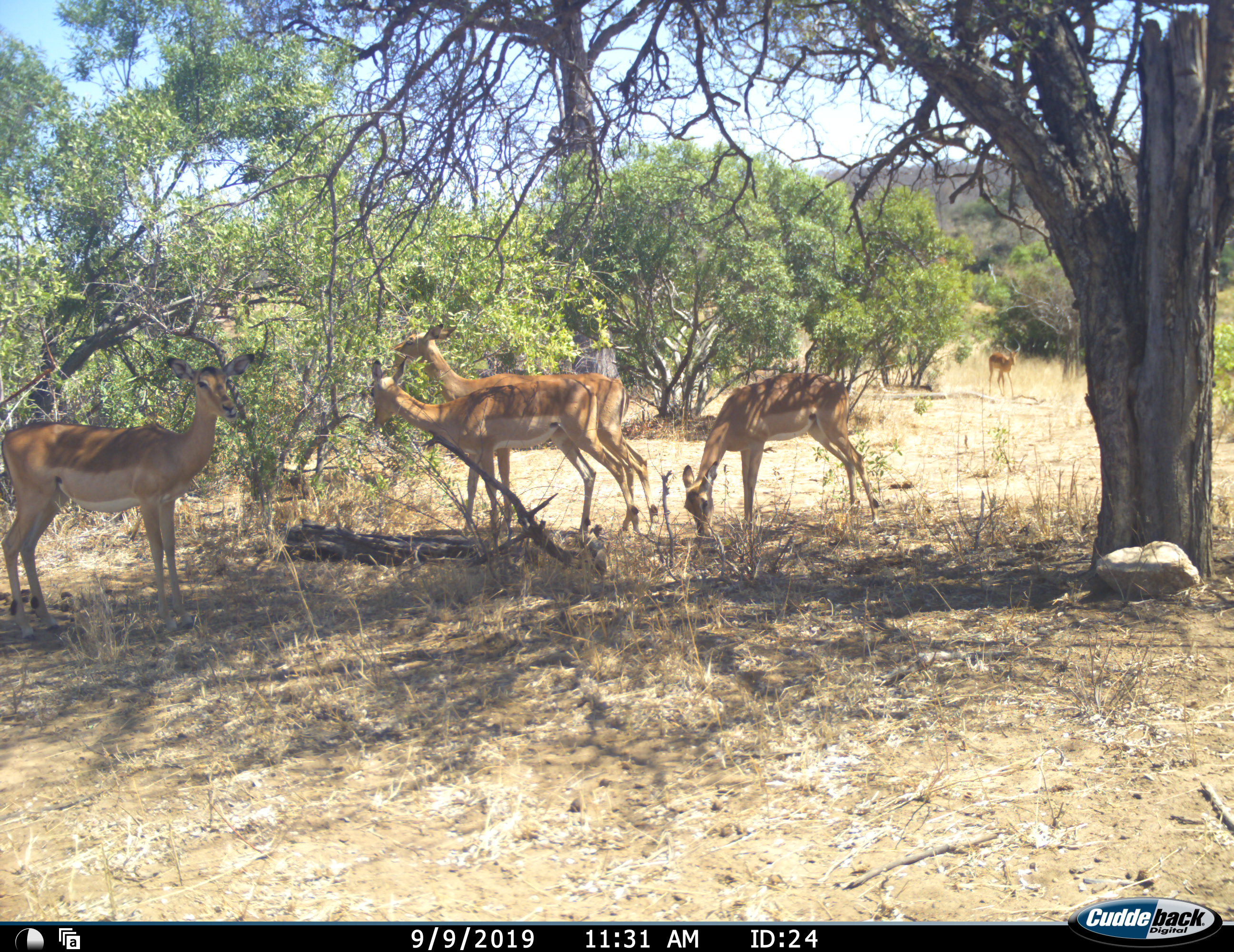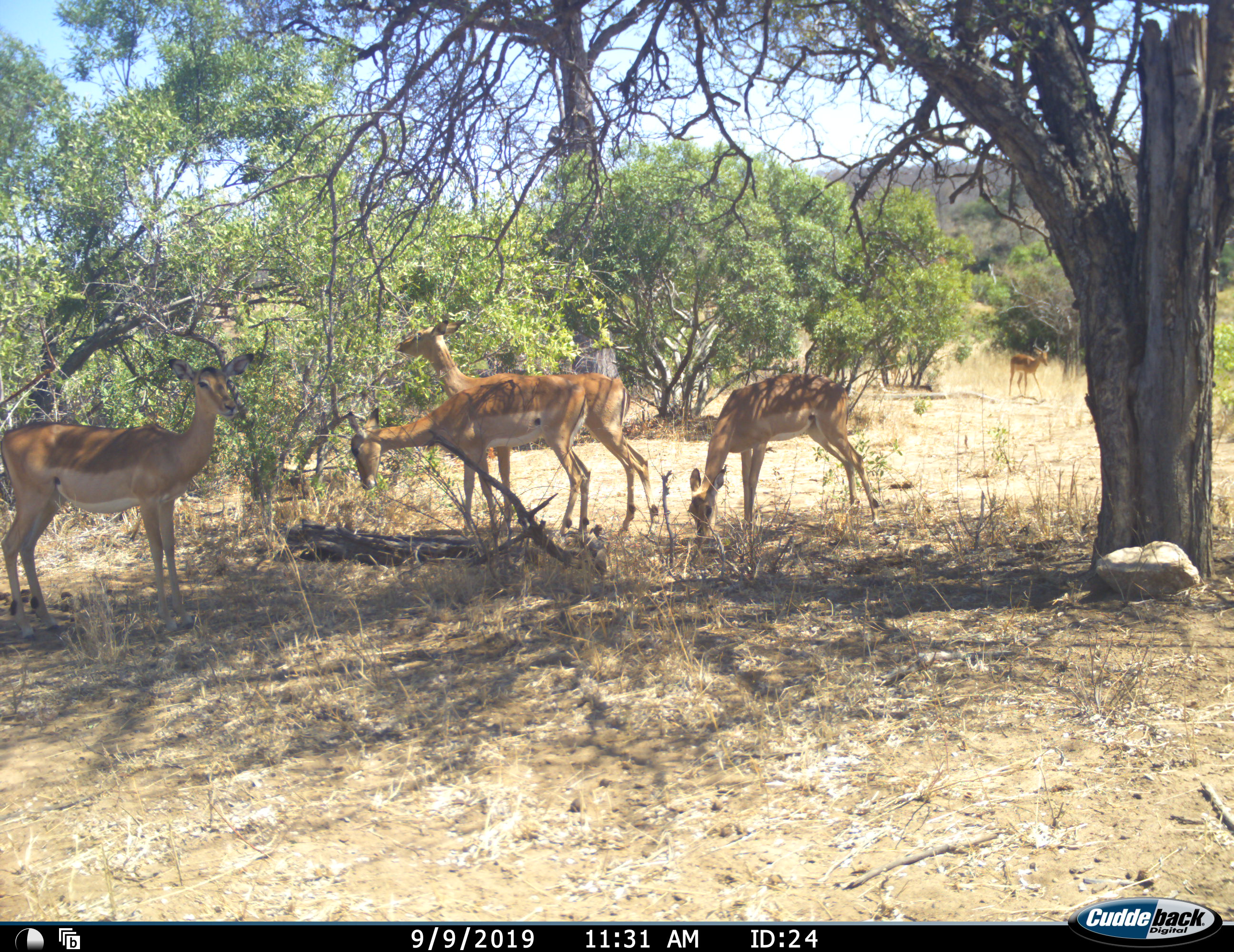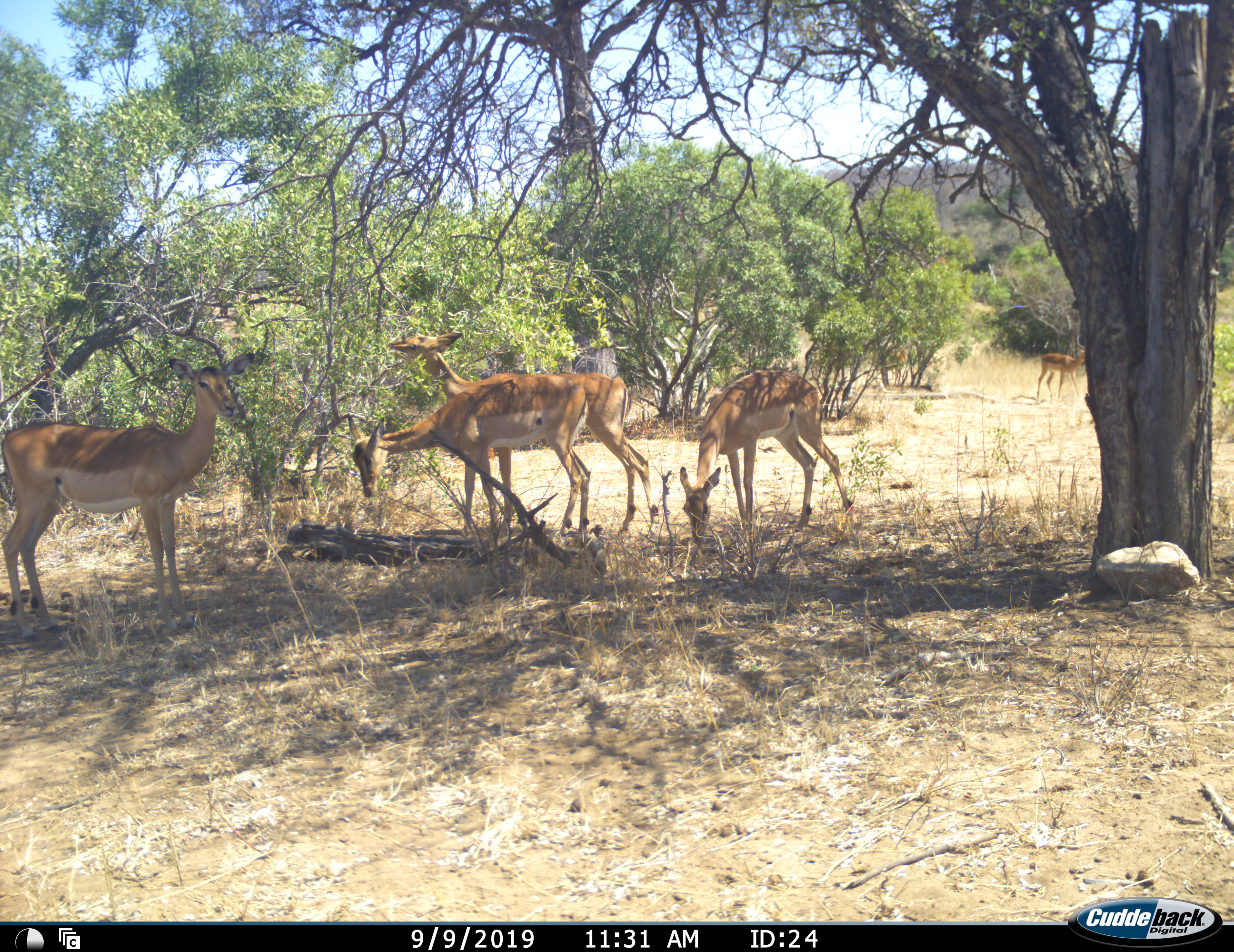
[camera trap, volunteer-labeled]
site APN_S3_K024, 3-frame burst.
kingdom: Animalia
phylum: Chordata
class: Mammalia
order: Artiodactyla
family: Bovidae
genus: Aepyceros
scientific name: Aepyceros melampus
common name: impala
Impala (Aepyceros melampus), count 5. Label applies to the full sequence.